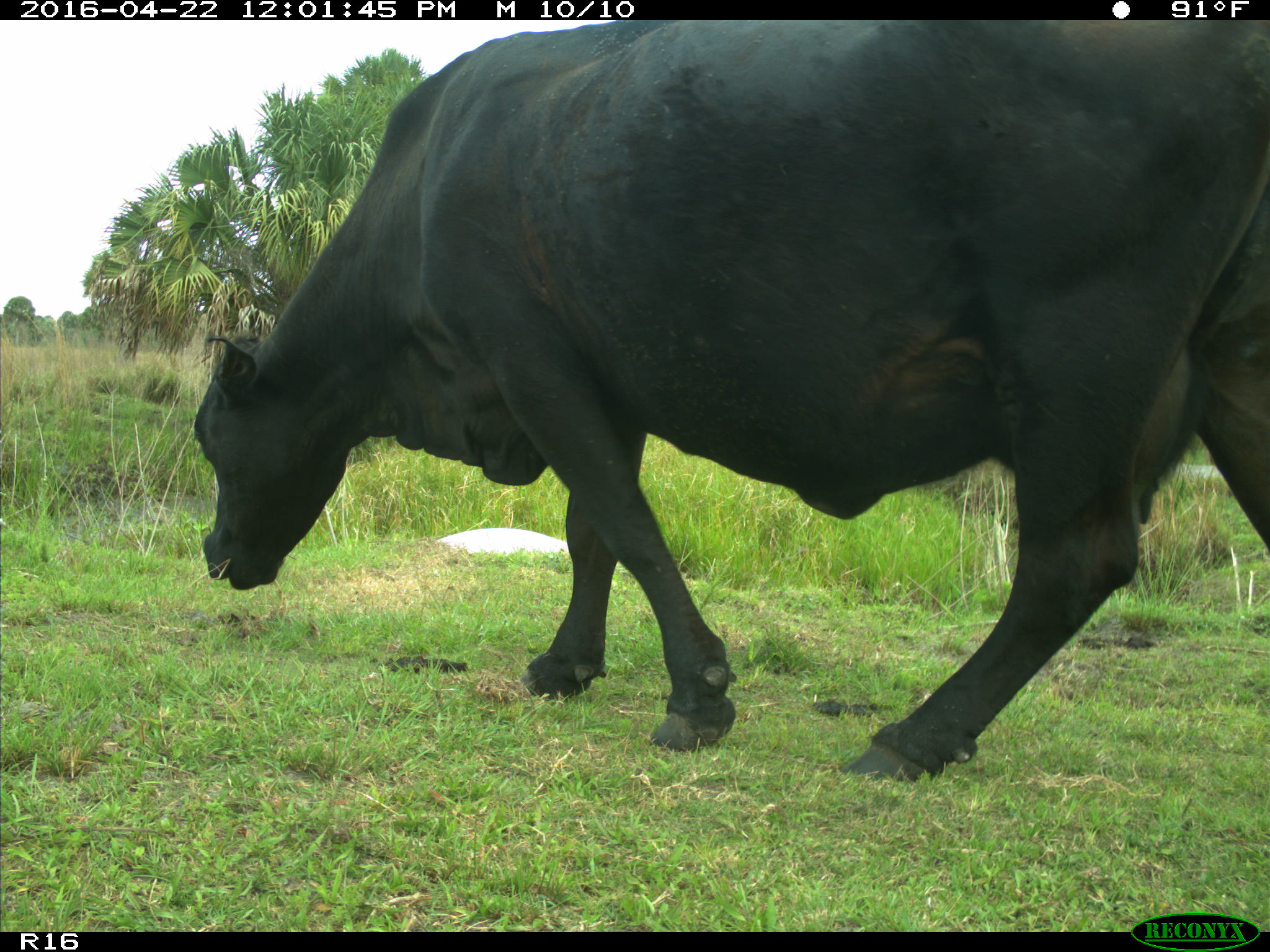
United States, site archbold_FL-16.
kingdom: Animalia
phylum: Chordata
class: Mammalia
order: Artiodactyla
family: Bovidae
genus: Bos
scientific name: Bos taurus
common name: domestic cow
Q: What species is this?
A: Bos taurus (domestic cow).